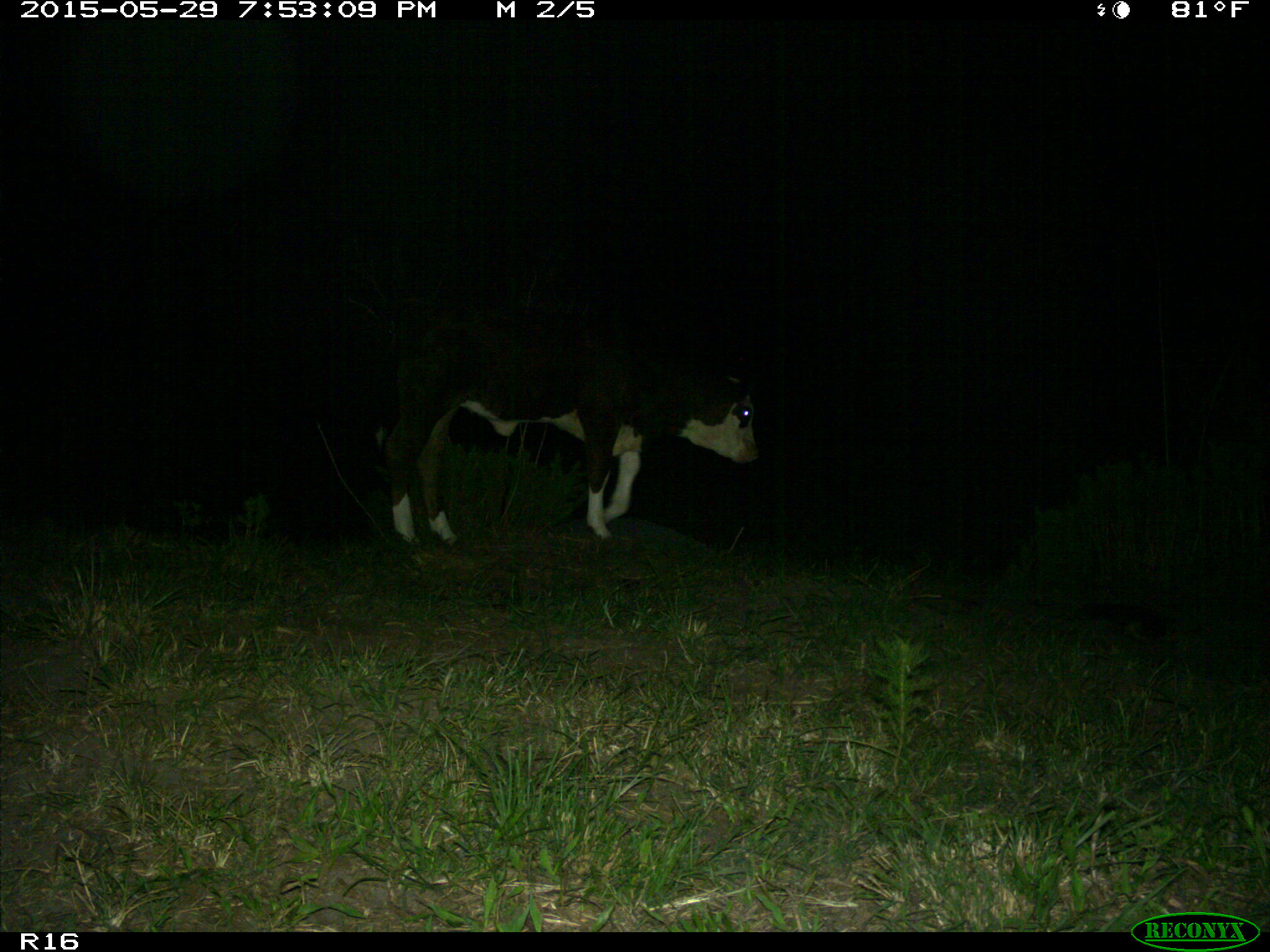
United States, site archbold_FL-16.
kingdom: Animalia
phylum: Chordata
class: Mammalia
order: Artiodactyla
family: Bovidae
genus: Bos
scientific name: Bos taurus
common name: domestic cow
Bos taurus (domestic cow).